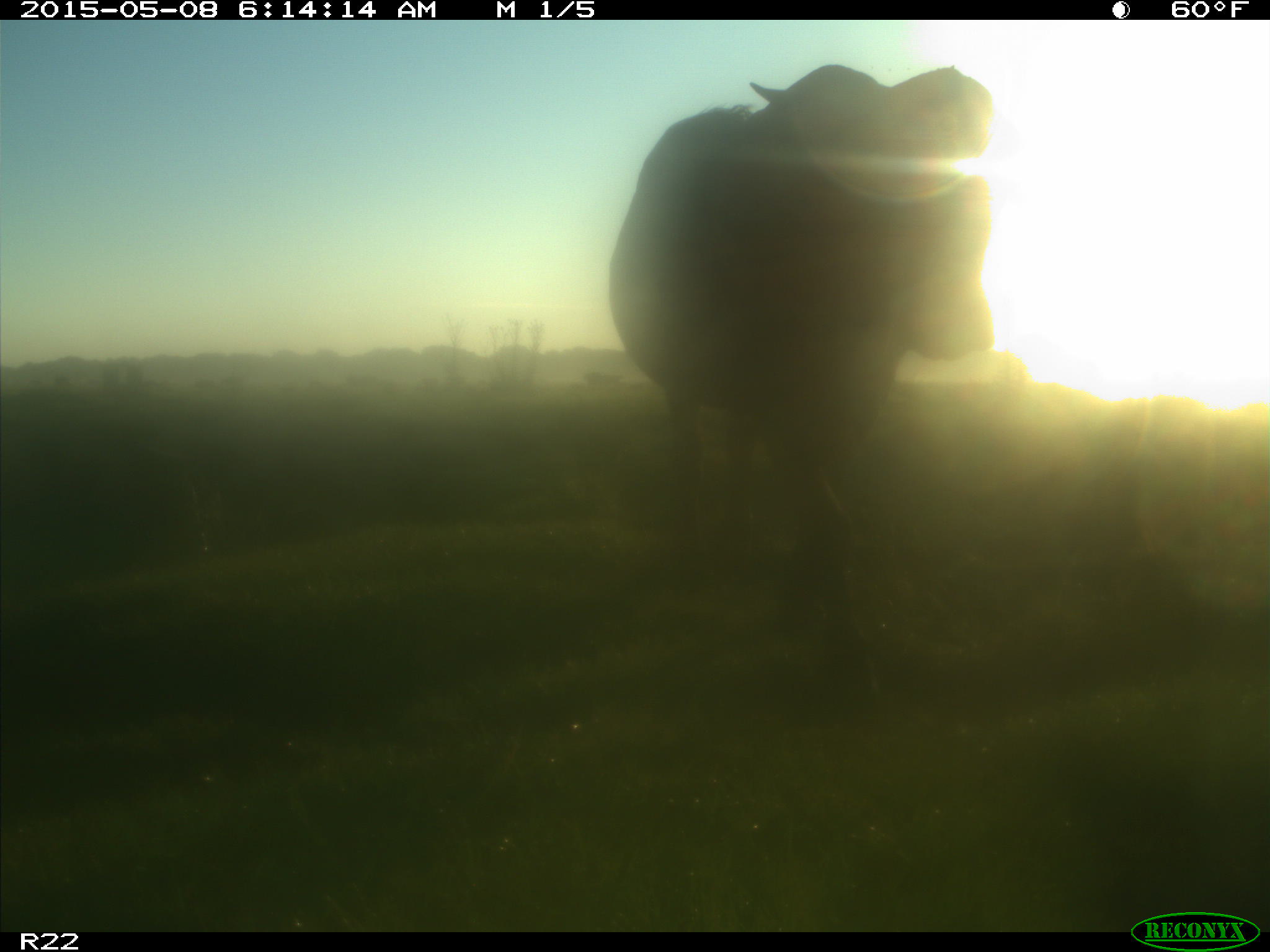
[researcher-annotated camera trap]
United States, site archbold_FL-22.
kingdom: Animalia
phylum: Chordata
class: Mammalia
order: Artiodactyla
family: Bovidae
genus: Bos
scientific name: Bos taurus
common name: domestic cow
Bos taurus (domestic cow).